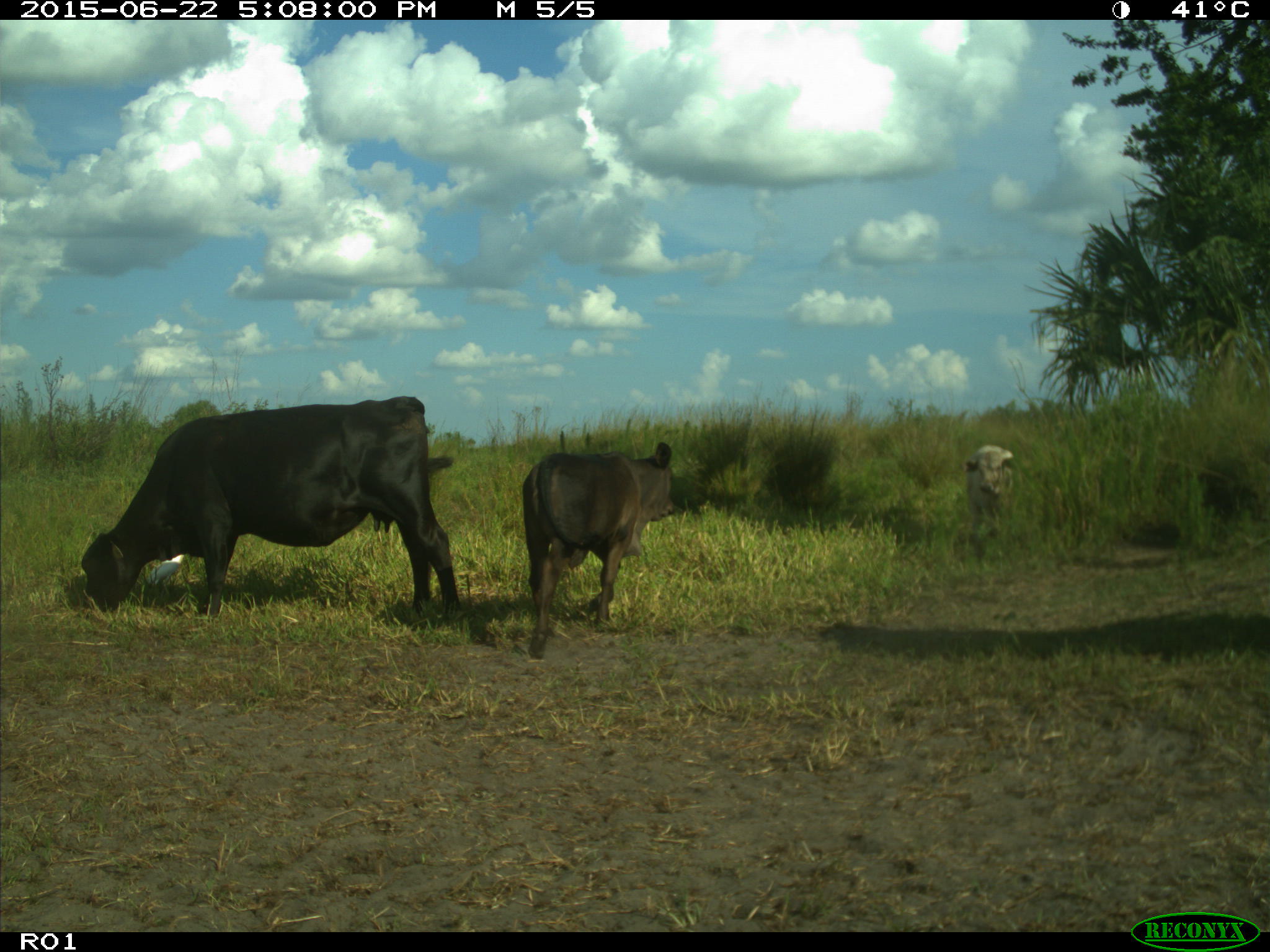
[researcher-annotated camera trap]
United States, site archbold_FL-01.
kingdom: Animalia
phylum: Chordata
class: Mammalia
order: Artiodactyla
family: Bovidae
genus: Bos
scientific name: Bos taurus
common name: domestic cow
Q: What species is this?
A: Bos taurus (domestic cow).